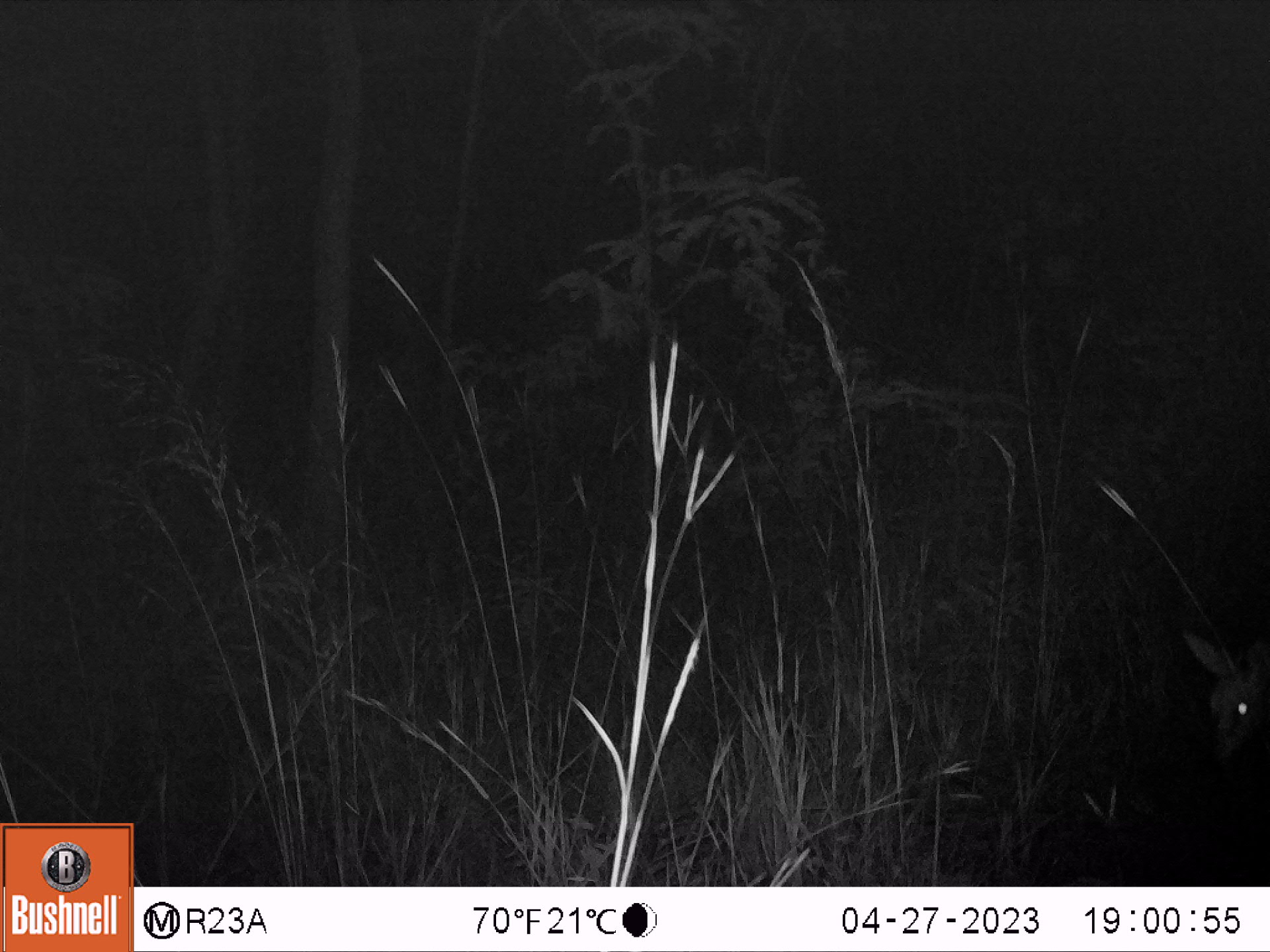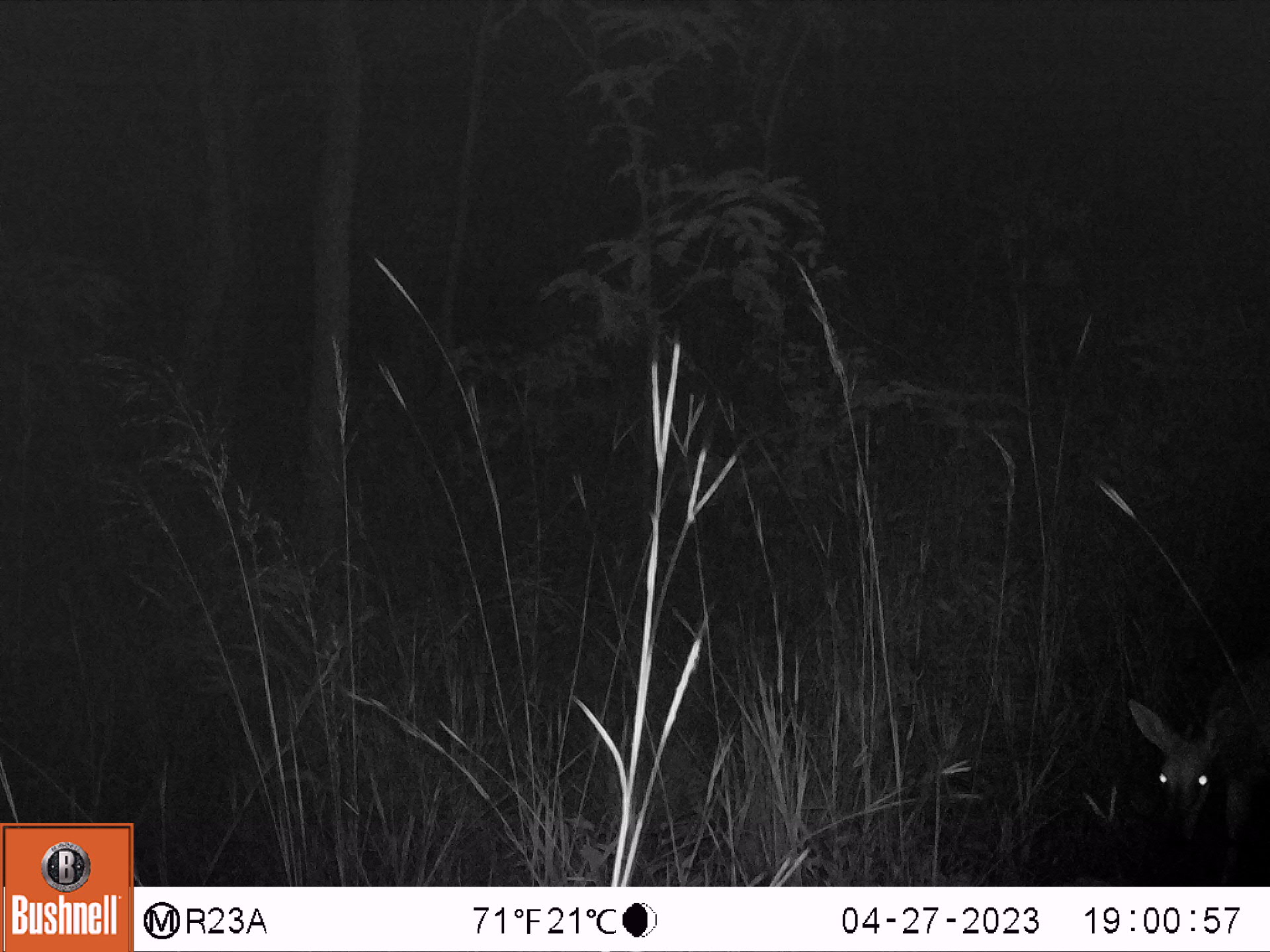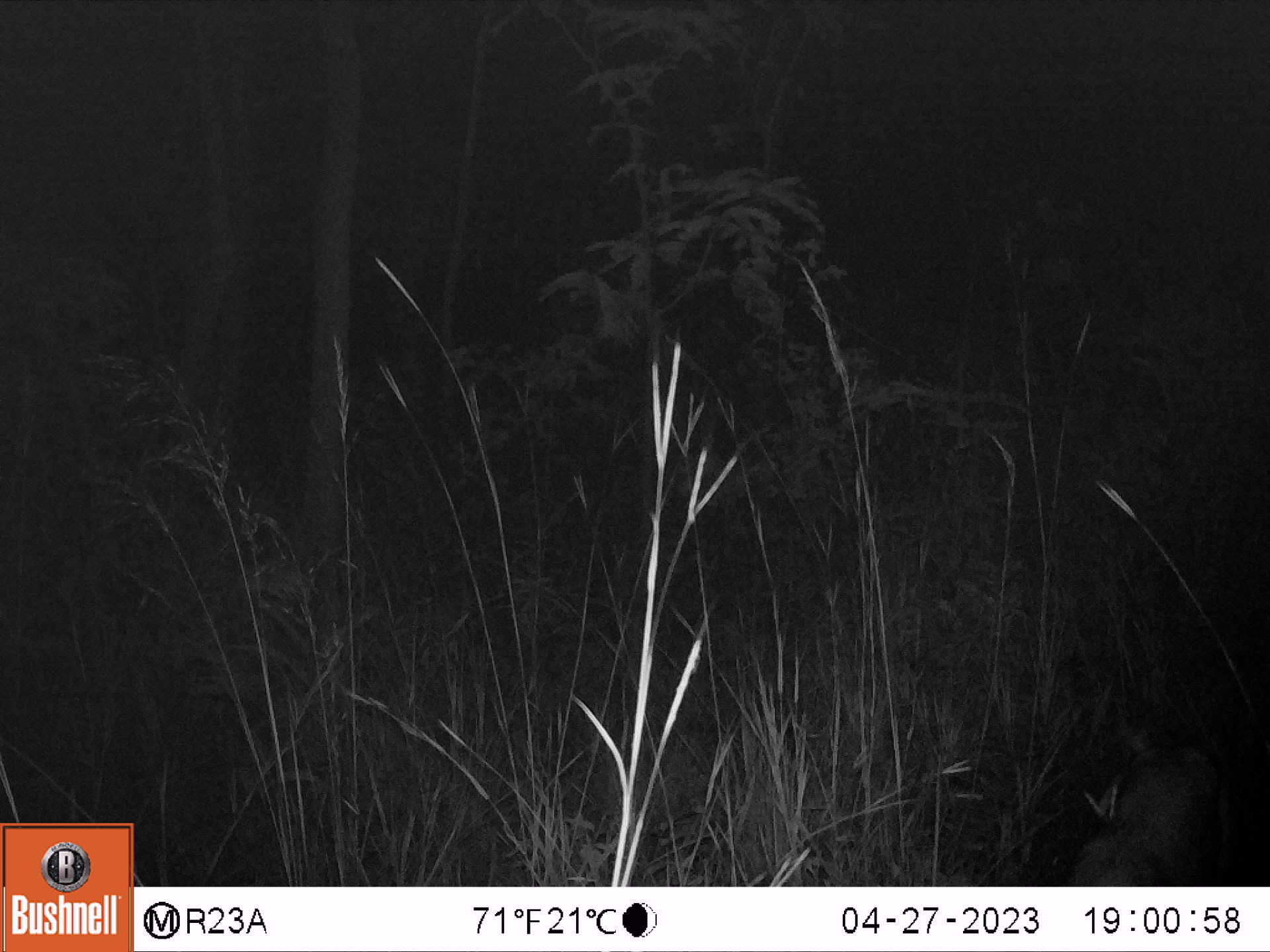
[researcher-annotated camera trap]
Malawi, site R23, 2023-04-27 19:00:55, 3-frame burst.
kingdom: Animalia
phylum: Chordata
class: Mammalia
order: Artiodactyla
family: Bovidae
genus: Sylvicapra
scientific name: Sylvicapra grimmia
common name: common duiker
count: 1